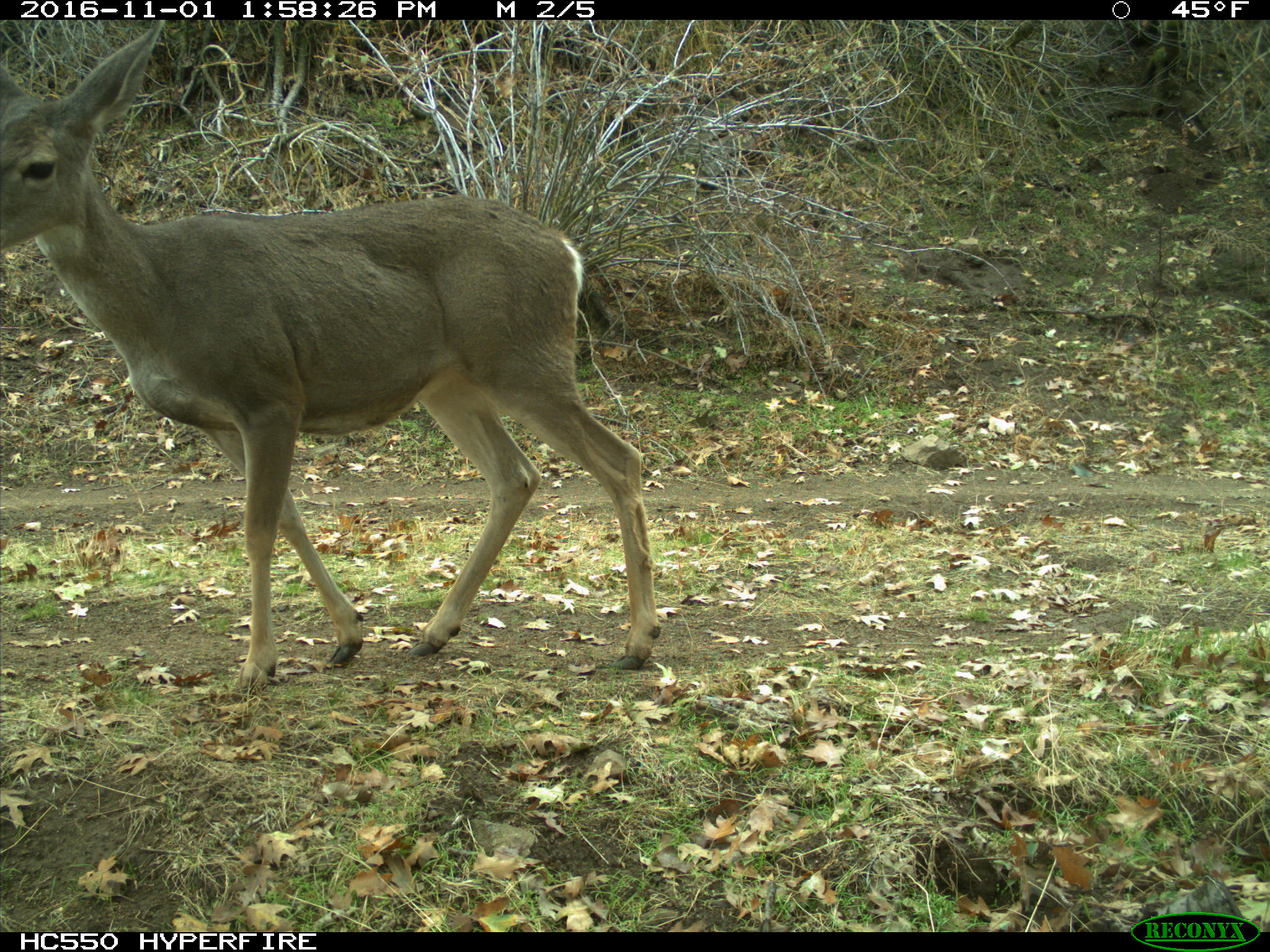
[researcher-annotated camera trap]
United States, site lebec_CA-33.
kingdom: Animalia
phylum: Chordata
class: Mammalia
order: Artiodactyla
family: Cervidae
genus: Odocoileus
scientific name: Odocoileus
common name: deer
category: unidentified deer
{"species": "unidentified deer (deer) (Odocoileus)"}